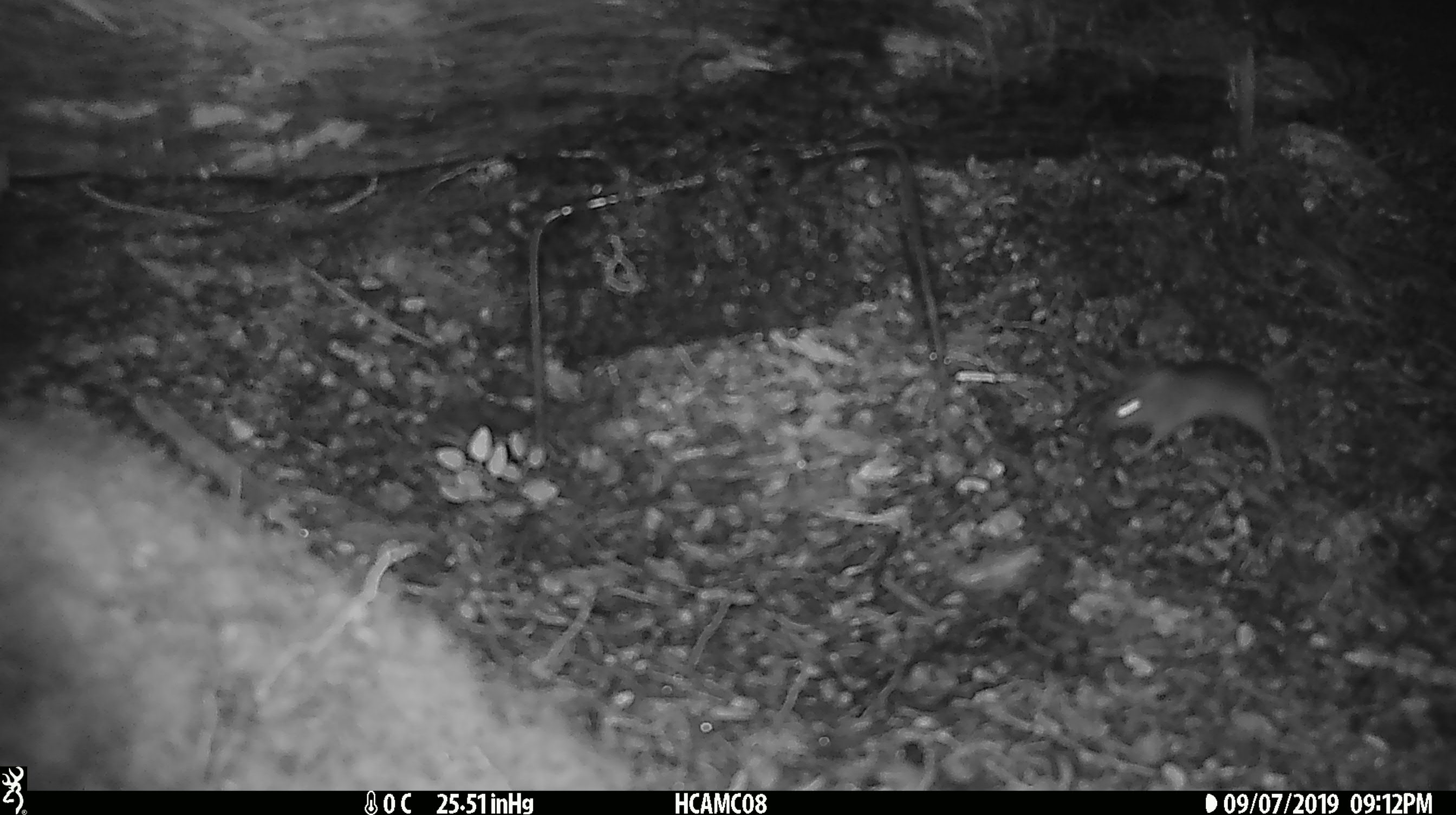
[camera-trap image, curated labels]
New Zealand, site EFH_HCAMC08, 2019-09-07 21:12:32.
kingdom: Animalia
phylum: Chordata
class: Mammalia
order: Rodentia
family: Muridae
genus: Mus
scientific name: Mus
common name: mouse